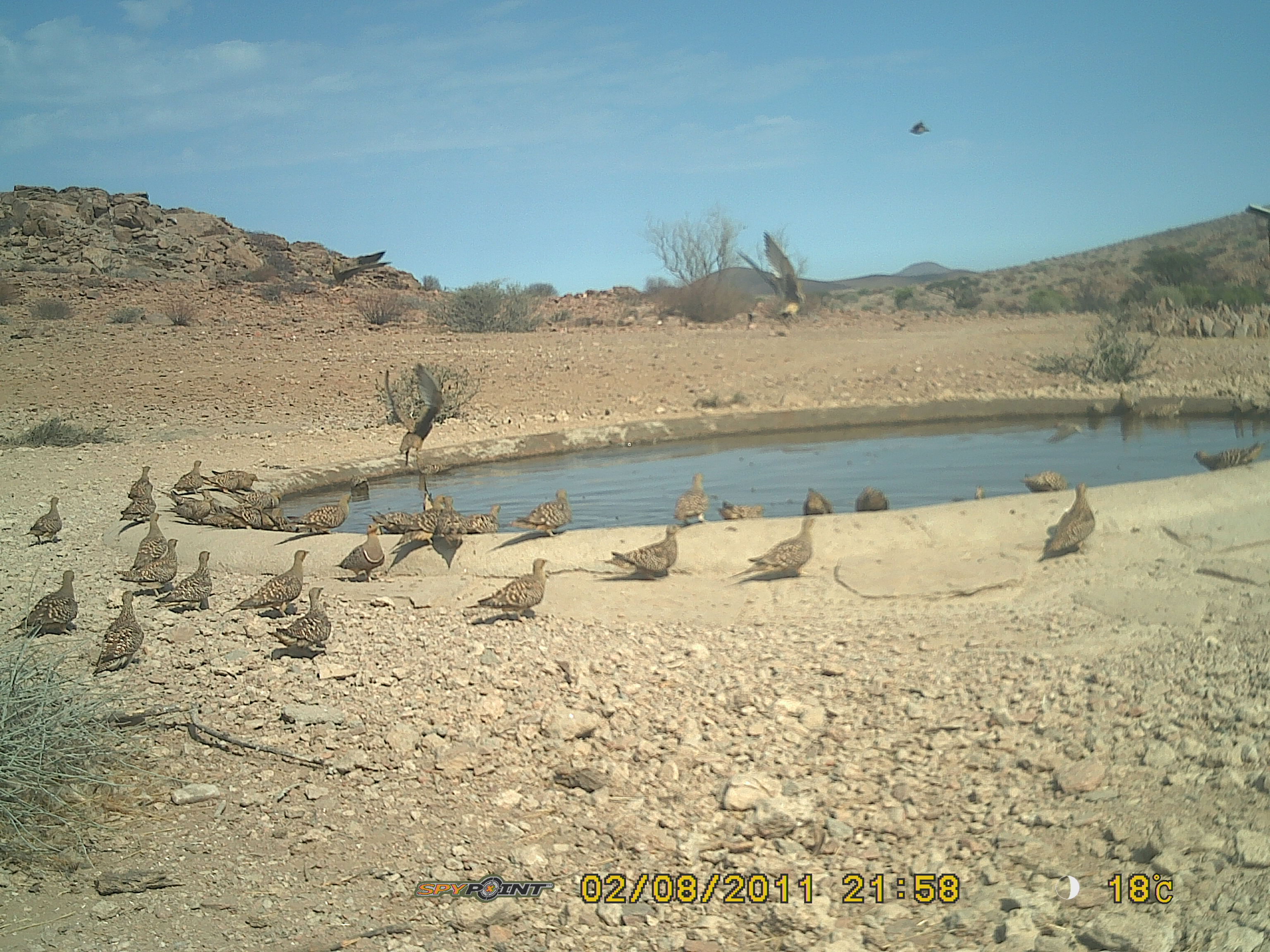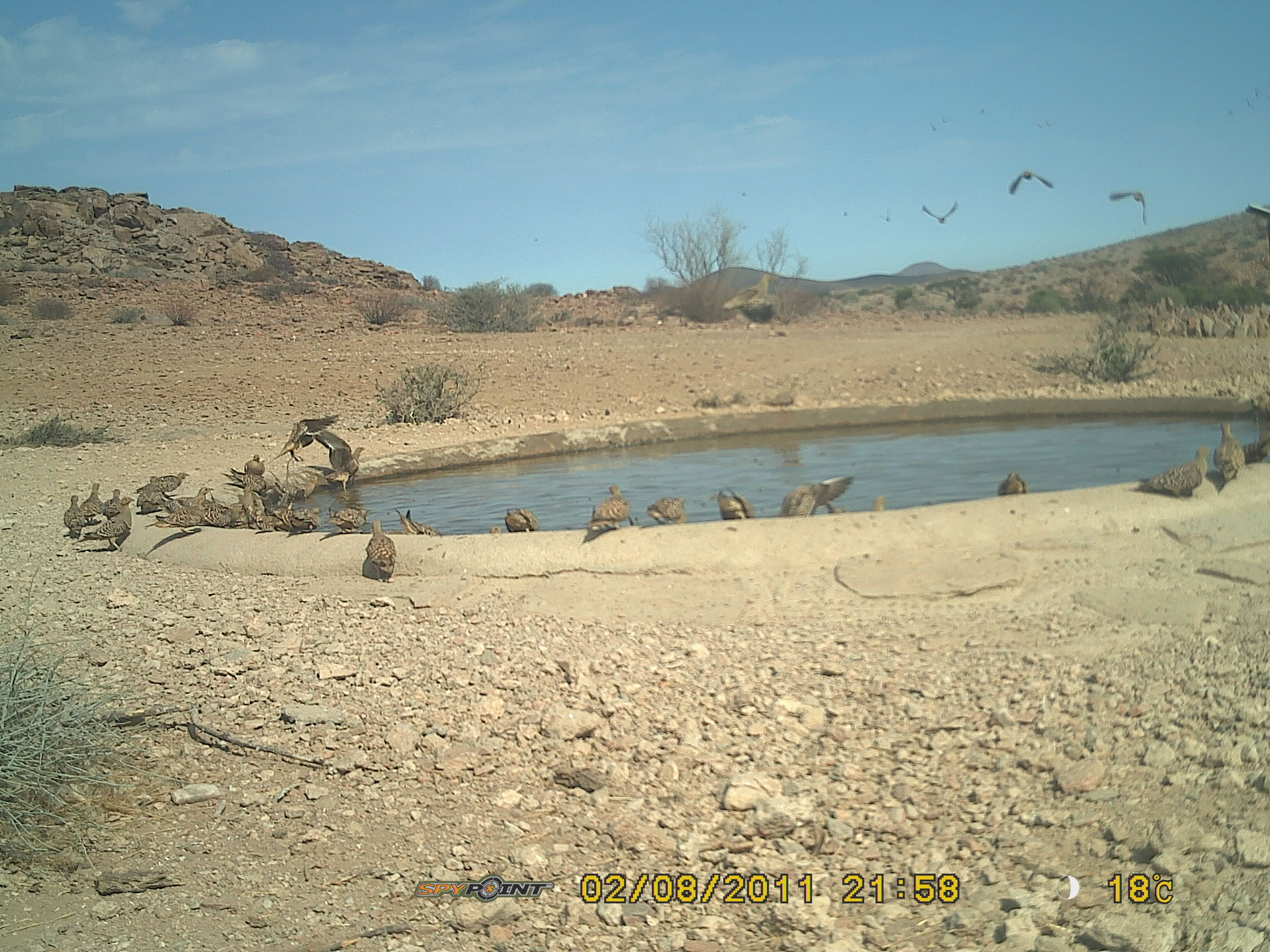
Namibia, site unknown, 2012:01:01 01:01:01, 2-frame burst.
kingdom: Animalia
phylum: Chordata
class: Aves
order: Pterocliformes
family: Pteroclidae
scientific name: Pteroclidae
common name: sandgrouse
Pteroclidae (sandgrouse).